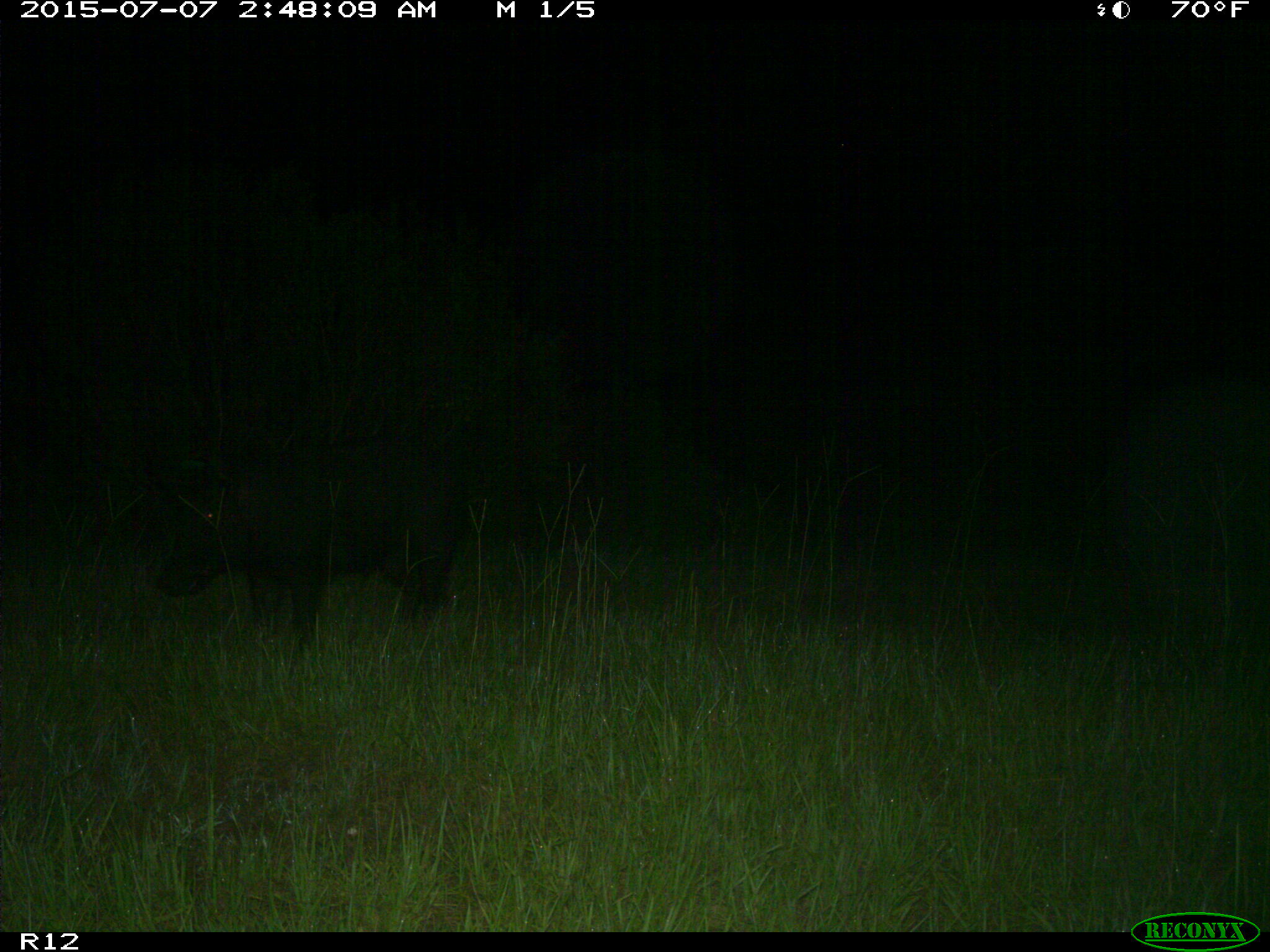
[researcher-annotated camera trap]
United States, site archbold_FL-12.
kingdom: Animalia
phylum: Chordata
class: Mammalia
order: Artiodactyla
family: Suidae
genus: Sus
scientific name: Sus scrofa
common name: wild boar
Sus scrofa (wild boar).